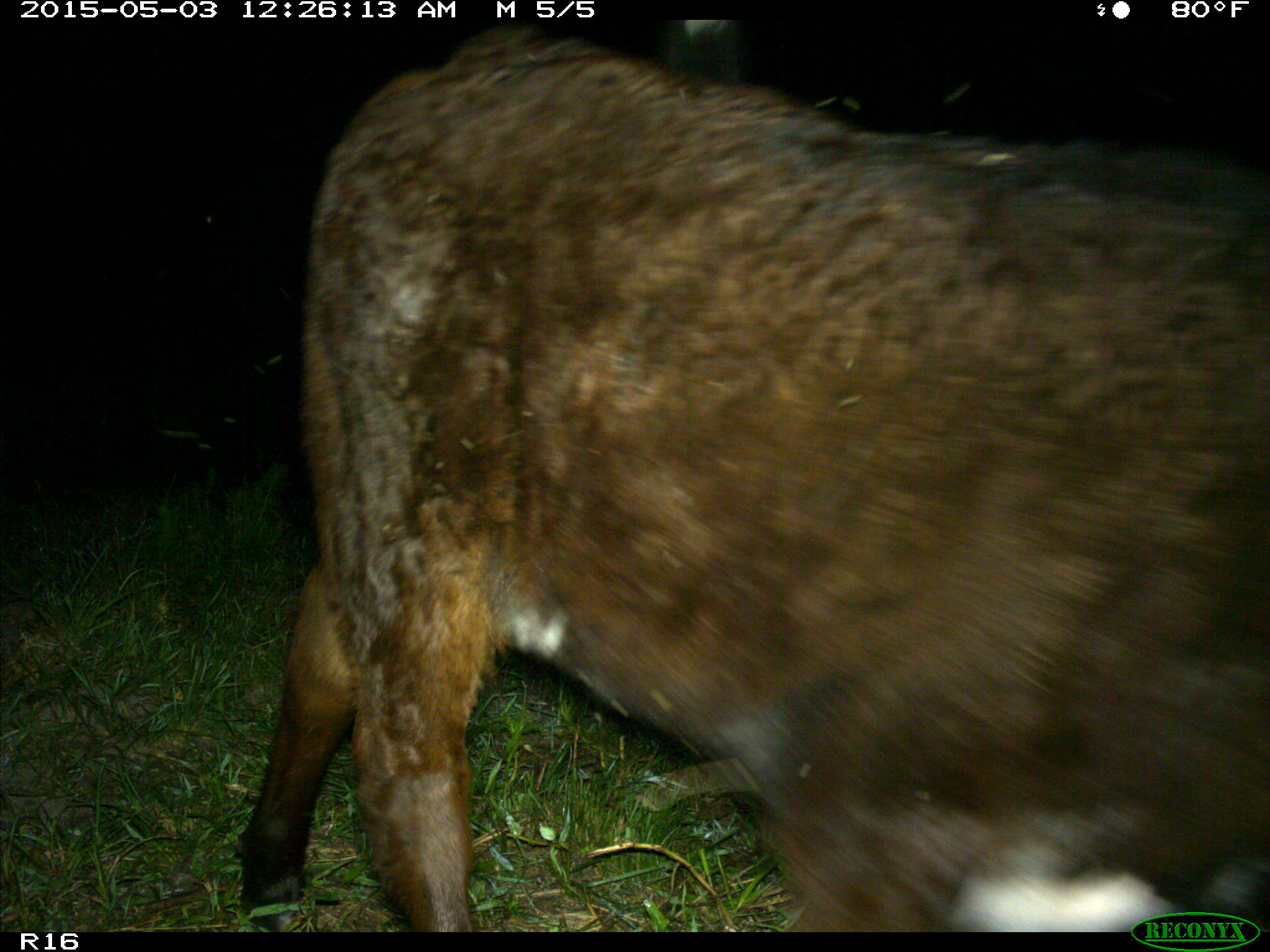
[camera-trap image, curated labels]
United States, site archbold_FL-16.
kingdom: Animalia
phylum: Chordata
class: Mammalia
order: Artiodactyla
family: Bovidae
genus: Bos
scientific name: Bos taurus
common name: domestic cow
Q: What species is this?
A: Bos taurus (domestic cow).